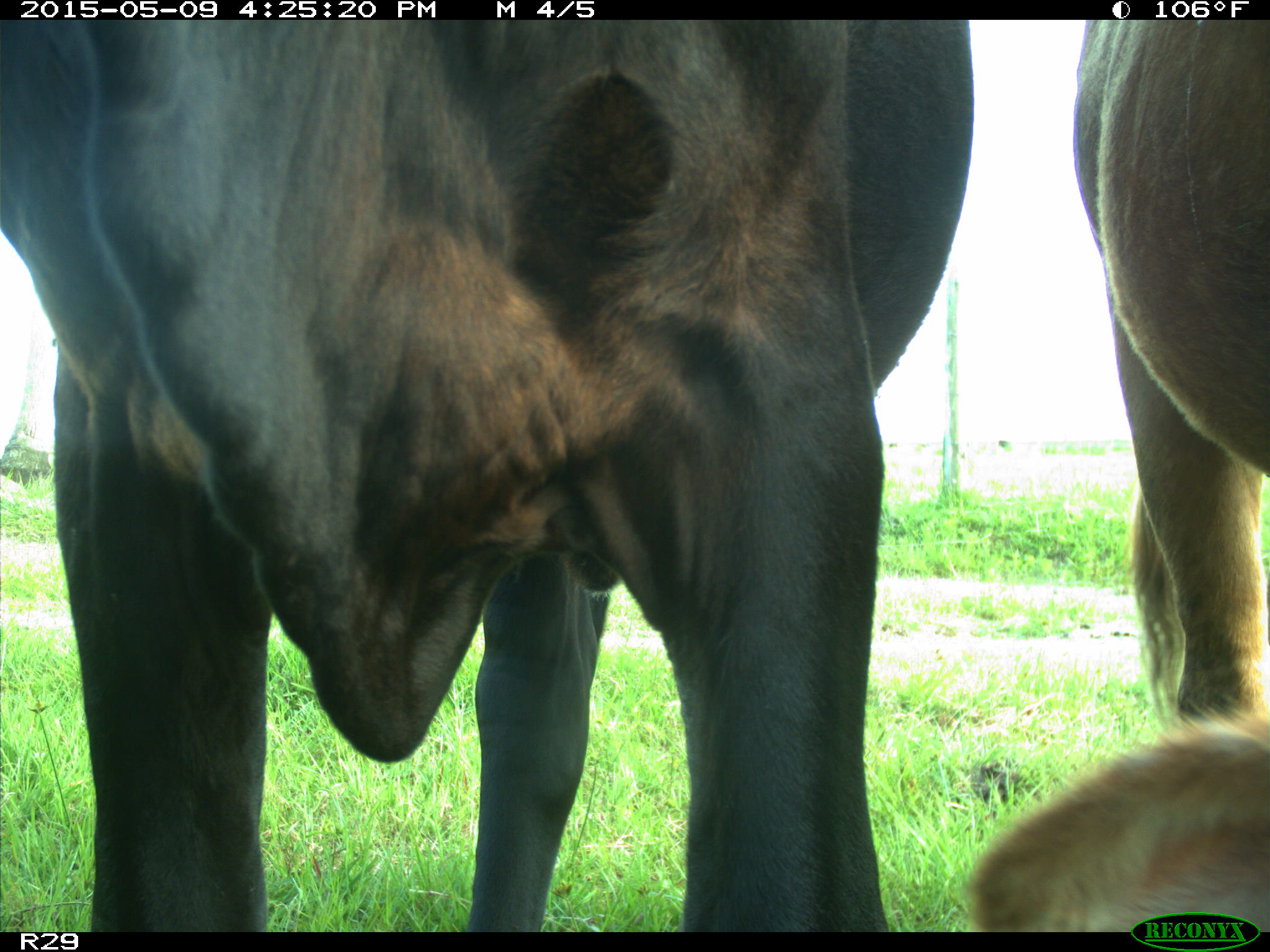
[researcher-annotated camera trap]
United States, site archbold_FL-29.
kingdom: Animalia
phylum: Chordata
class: Mammalia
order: Artiodactyla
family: Bovidae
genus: Bos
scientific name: Bos taurus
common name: domestic cow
Bos taurus (domestic cow).